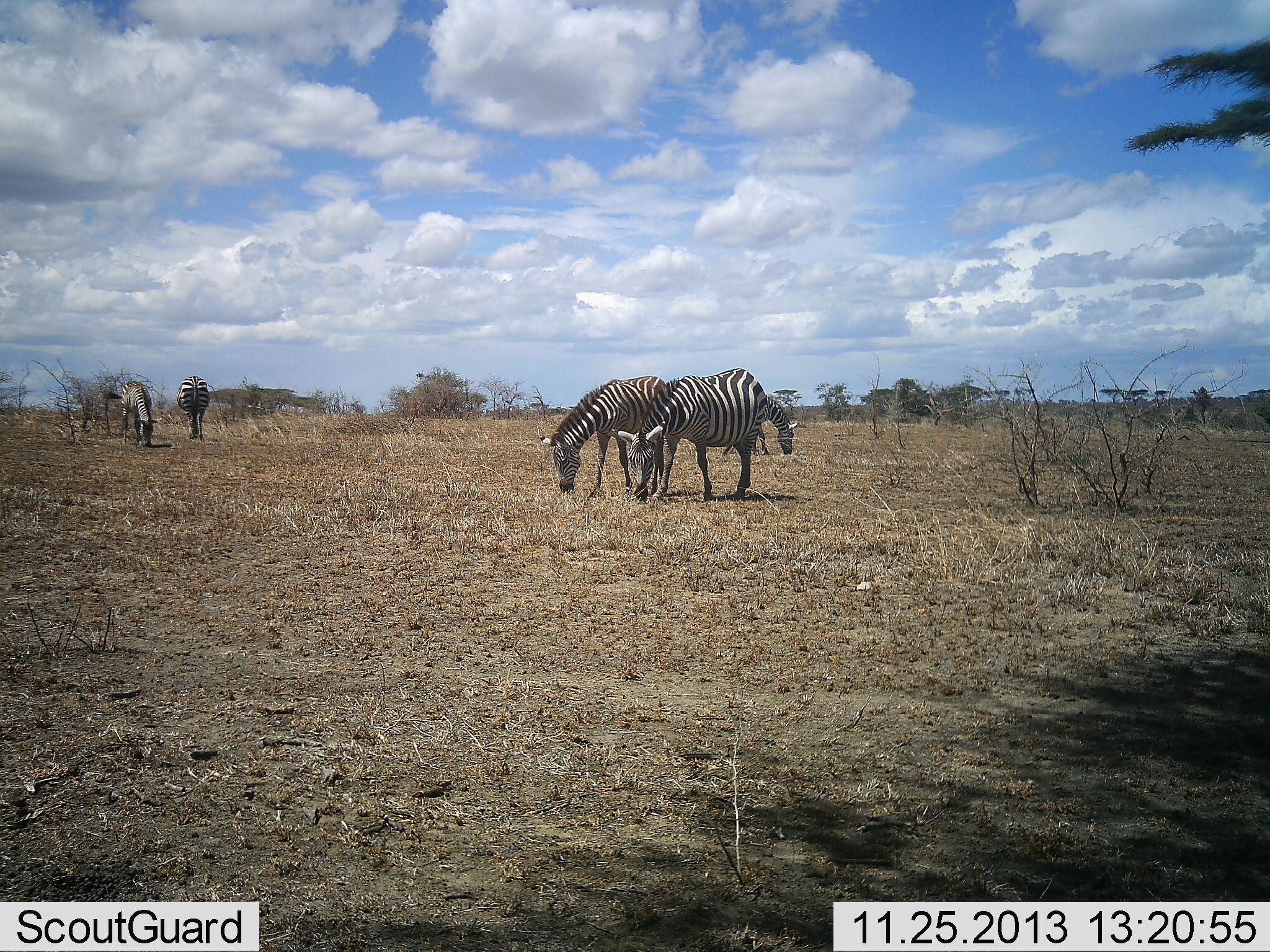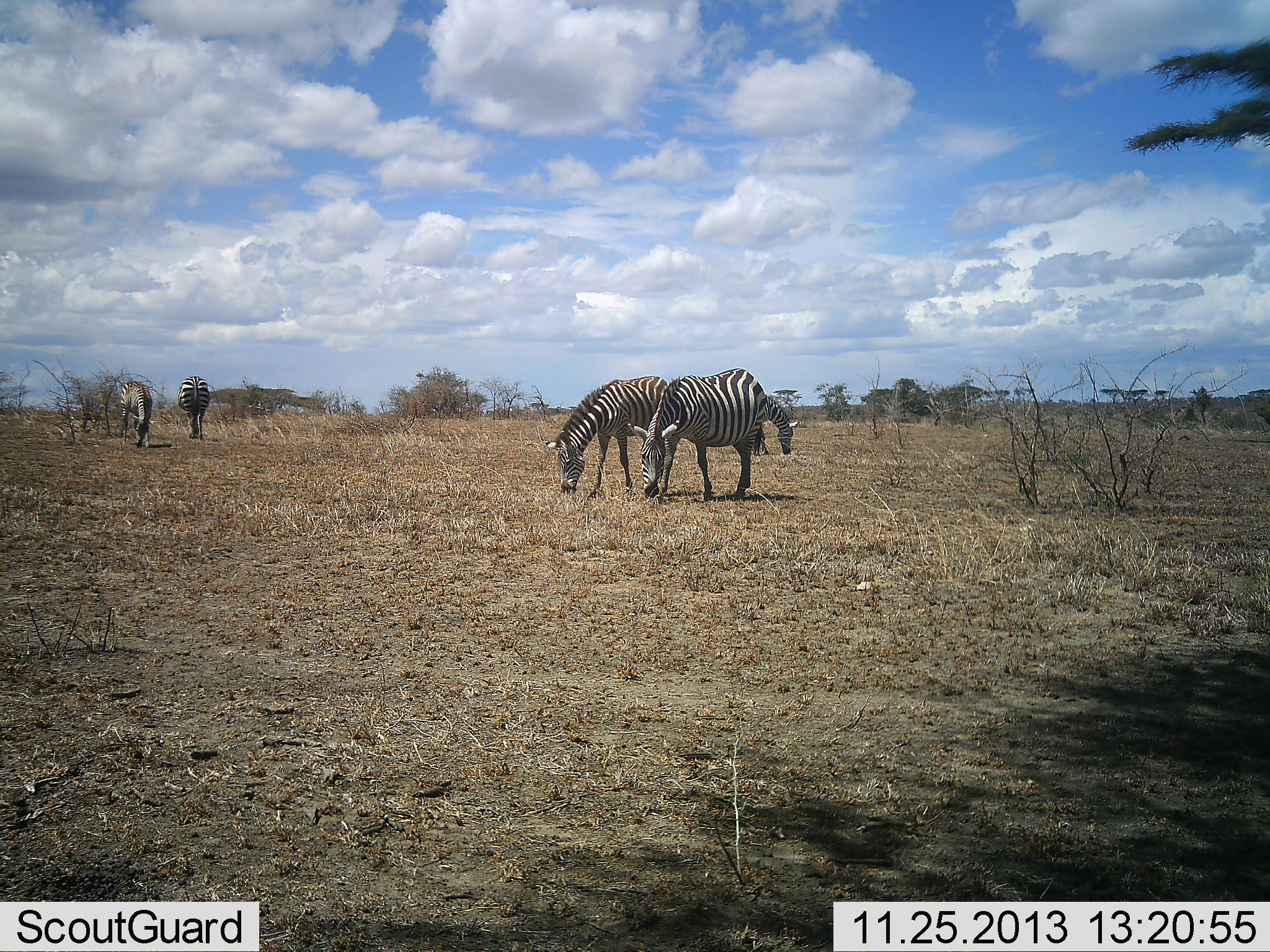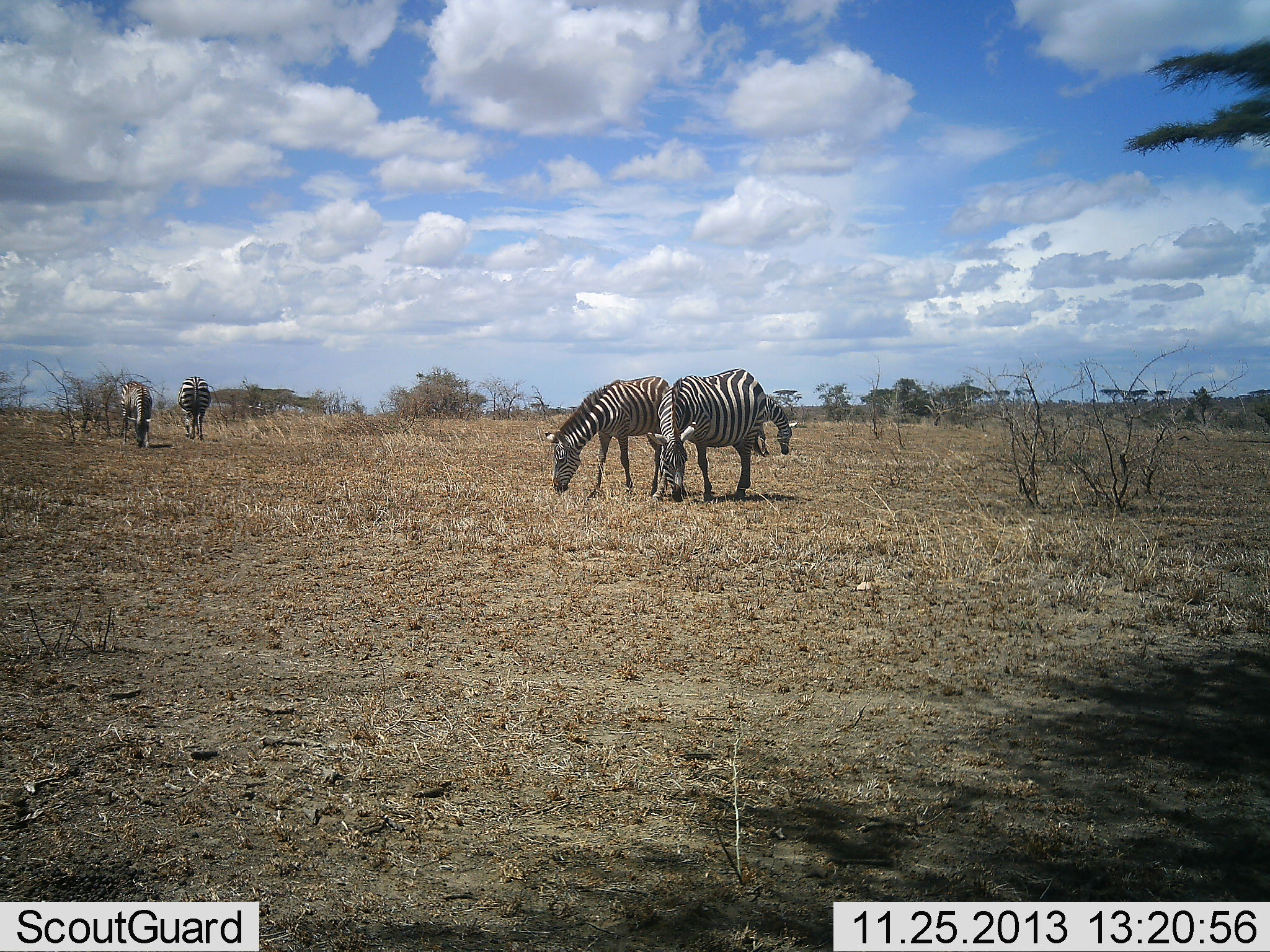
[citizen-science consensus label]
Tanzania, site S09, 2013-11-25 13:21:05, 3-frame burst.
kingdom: Animalia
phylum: Chordata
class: Mammalia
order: Perissodactyla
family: Equidae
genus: Equus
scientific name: Equus quagga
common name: plains zebra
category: zebra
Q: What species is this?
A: Zebra (plains zebra) (Equus quagga).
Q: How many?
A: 5.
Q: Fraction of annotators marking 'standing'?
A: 20%.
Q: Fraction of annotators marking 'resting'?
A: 0%.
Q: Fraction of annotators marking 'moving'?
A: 10%.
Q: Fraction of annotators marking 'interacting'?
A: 0%.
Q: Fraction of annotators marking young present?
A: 0%.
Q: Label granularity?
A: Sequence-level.